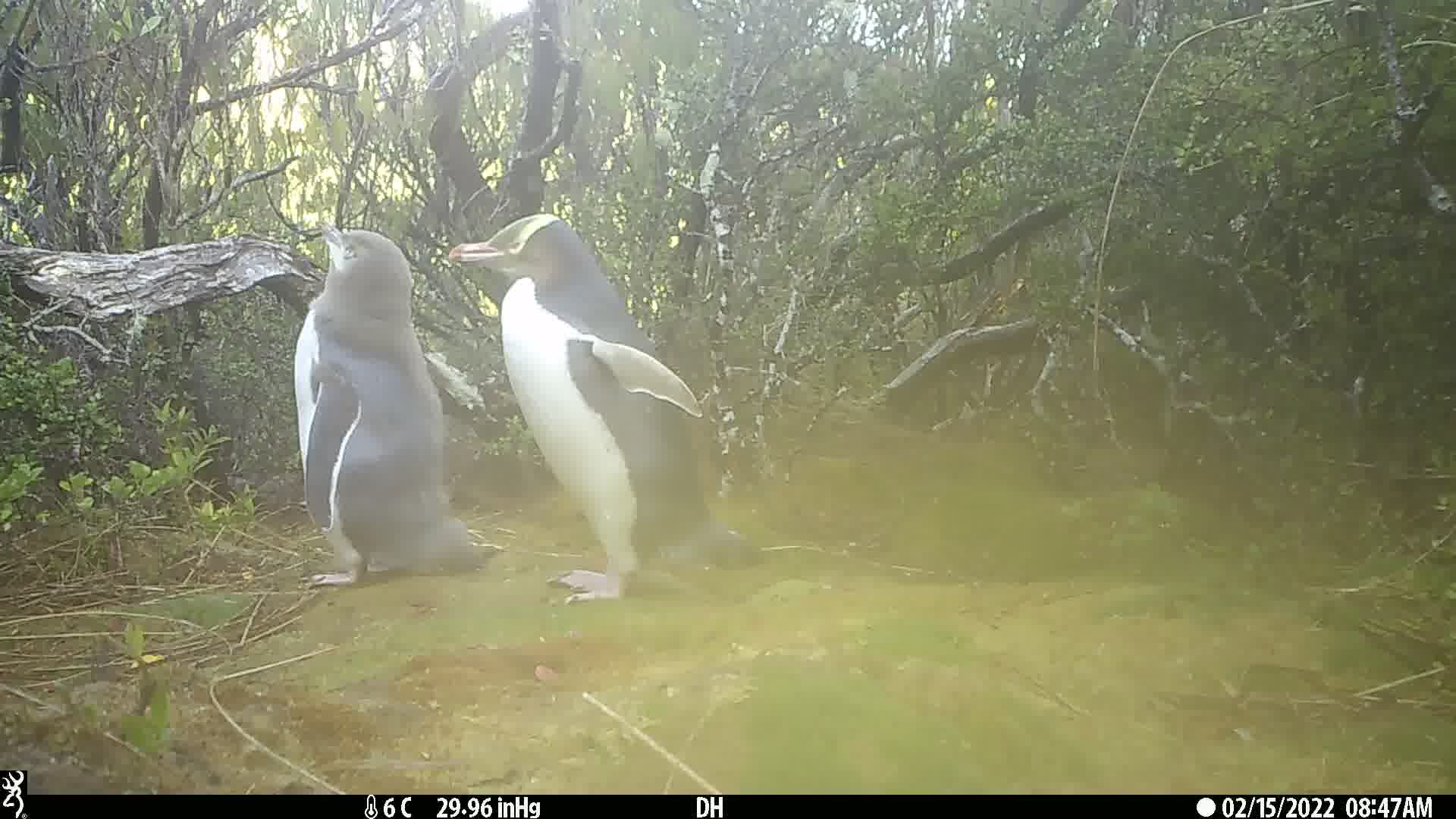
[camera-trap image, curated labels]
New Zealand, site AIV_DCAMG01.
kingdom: Animalia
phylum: Chordata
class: Aves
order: Sphenisciformes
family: Spheniscidae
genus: Megadyptes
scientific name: Megadyptes antipodes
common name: yellow-eyed penguin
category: yellow eyed penguin